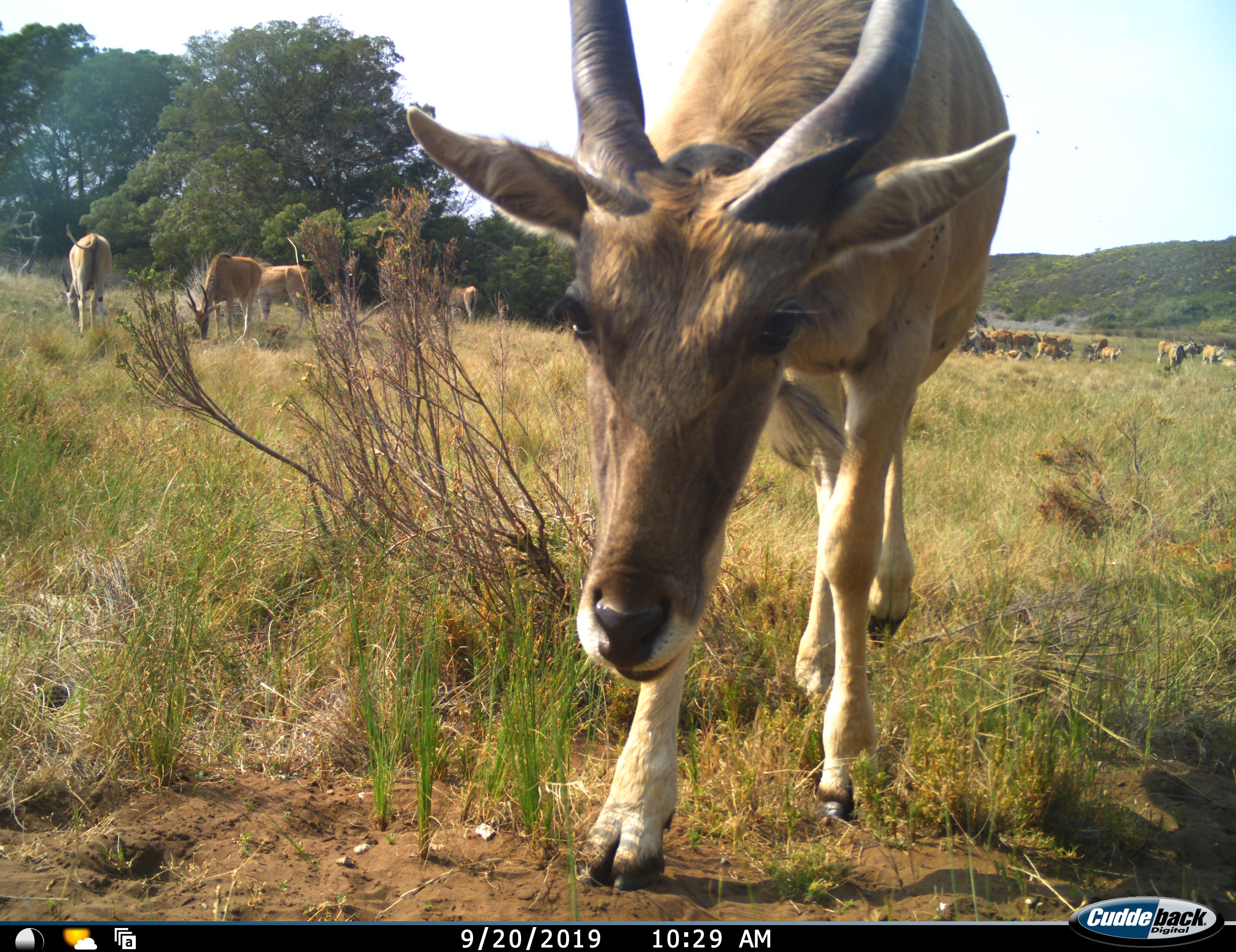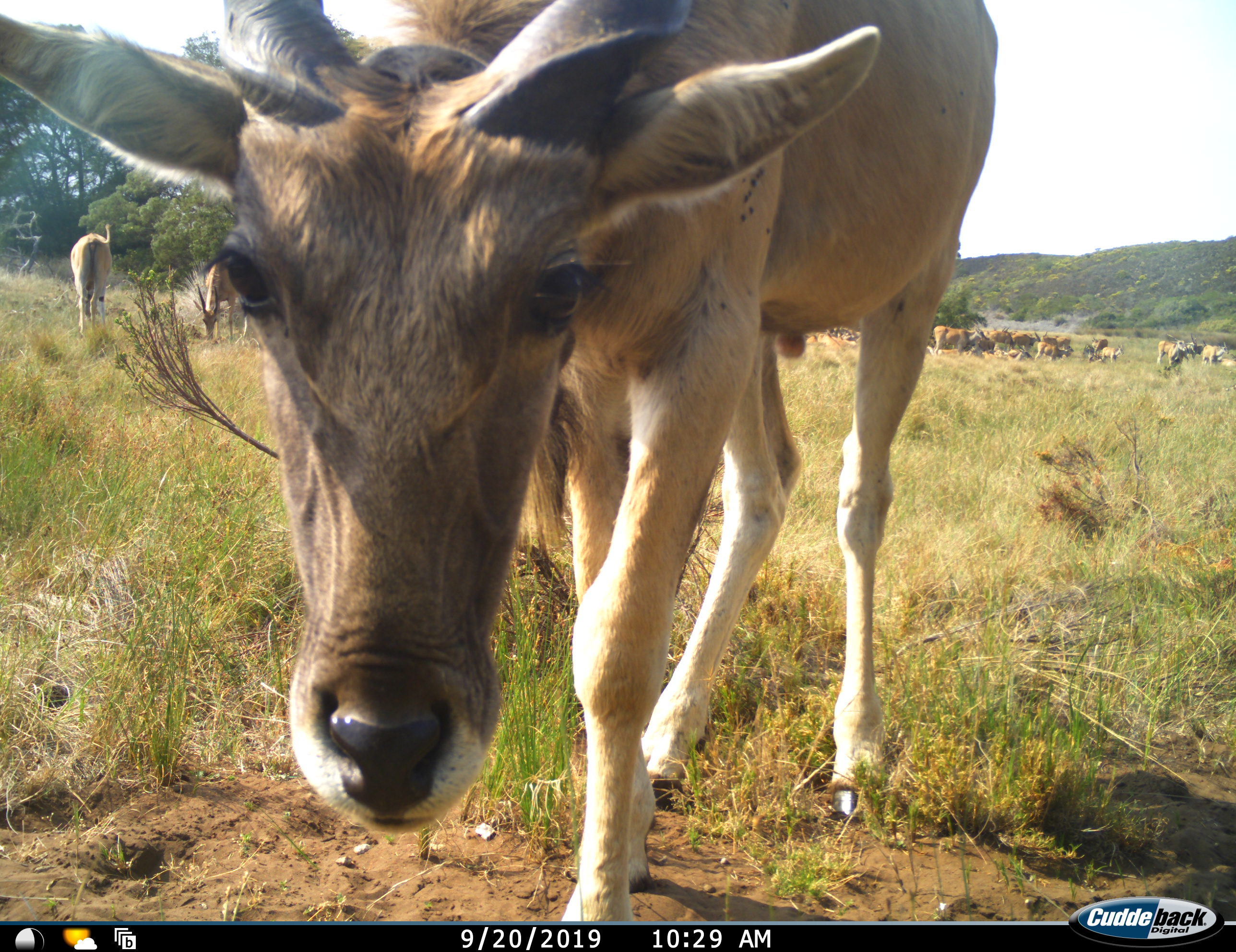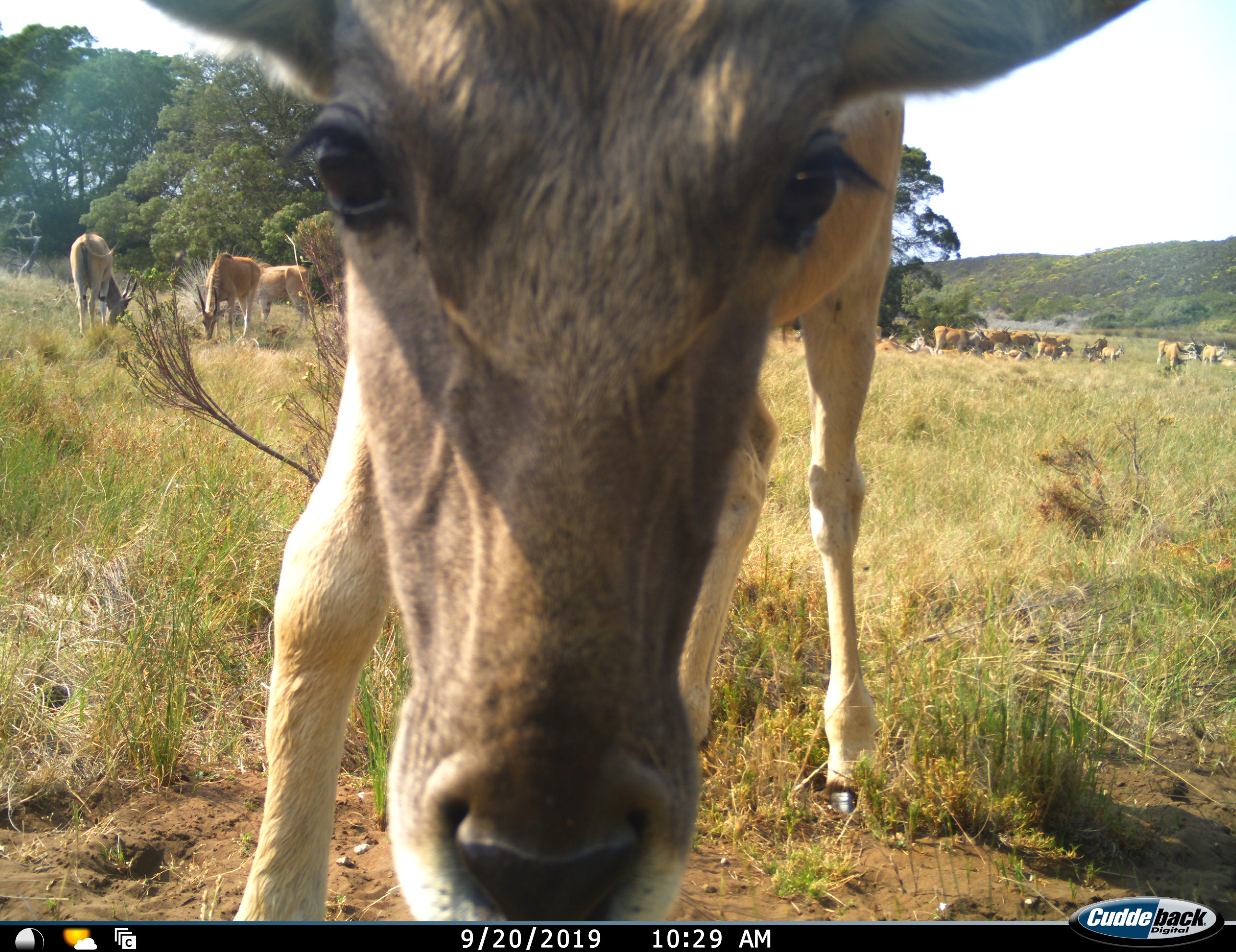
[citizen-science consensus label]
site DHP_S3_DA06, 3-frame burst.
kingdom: Animalia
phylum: Chordata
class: Mammalia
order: Artiodactyla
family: Bovidae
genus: Tragelaphus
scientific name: Tragelaphus scriptus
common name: bushbuck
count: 11-50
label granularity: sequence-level